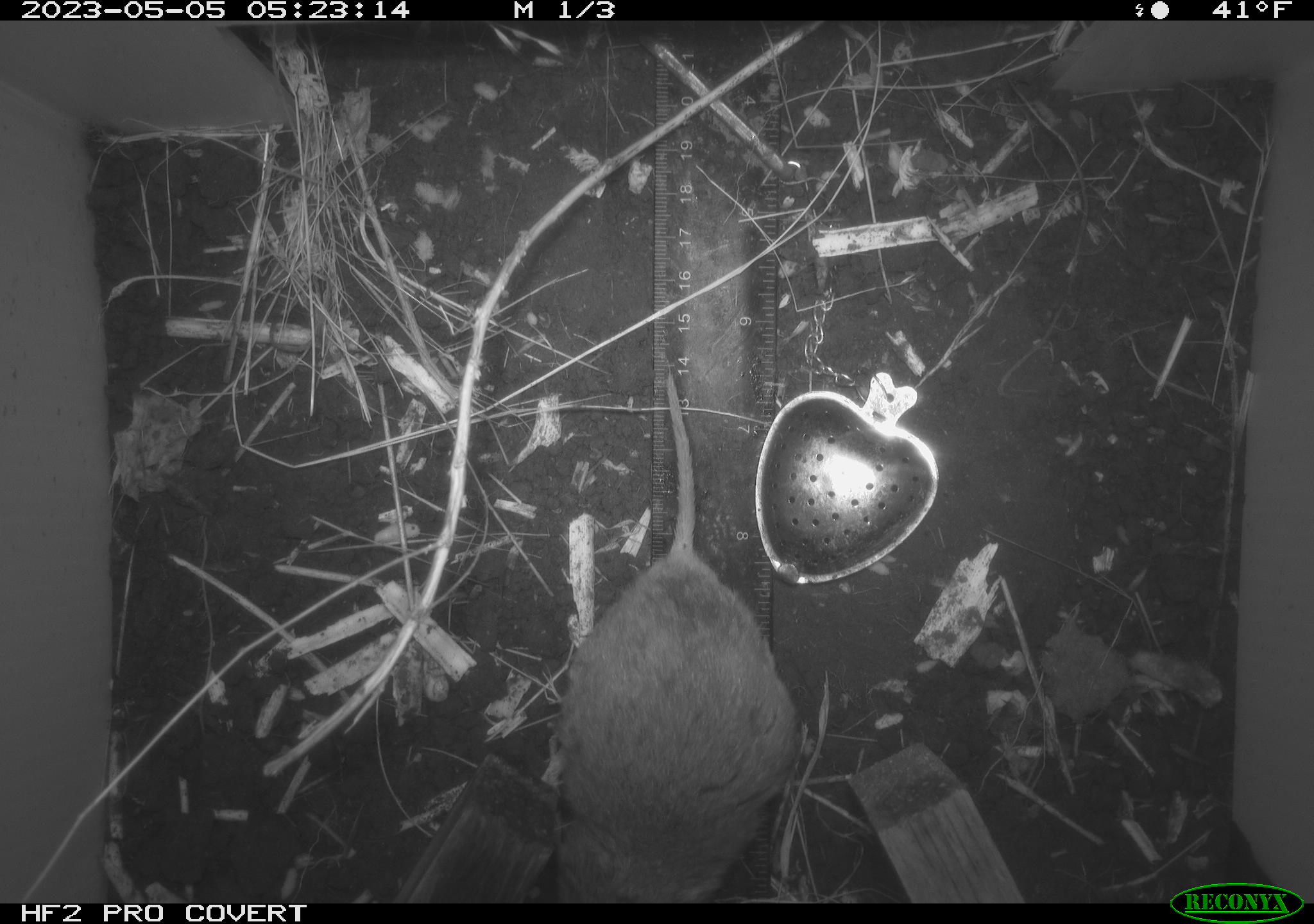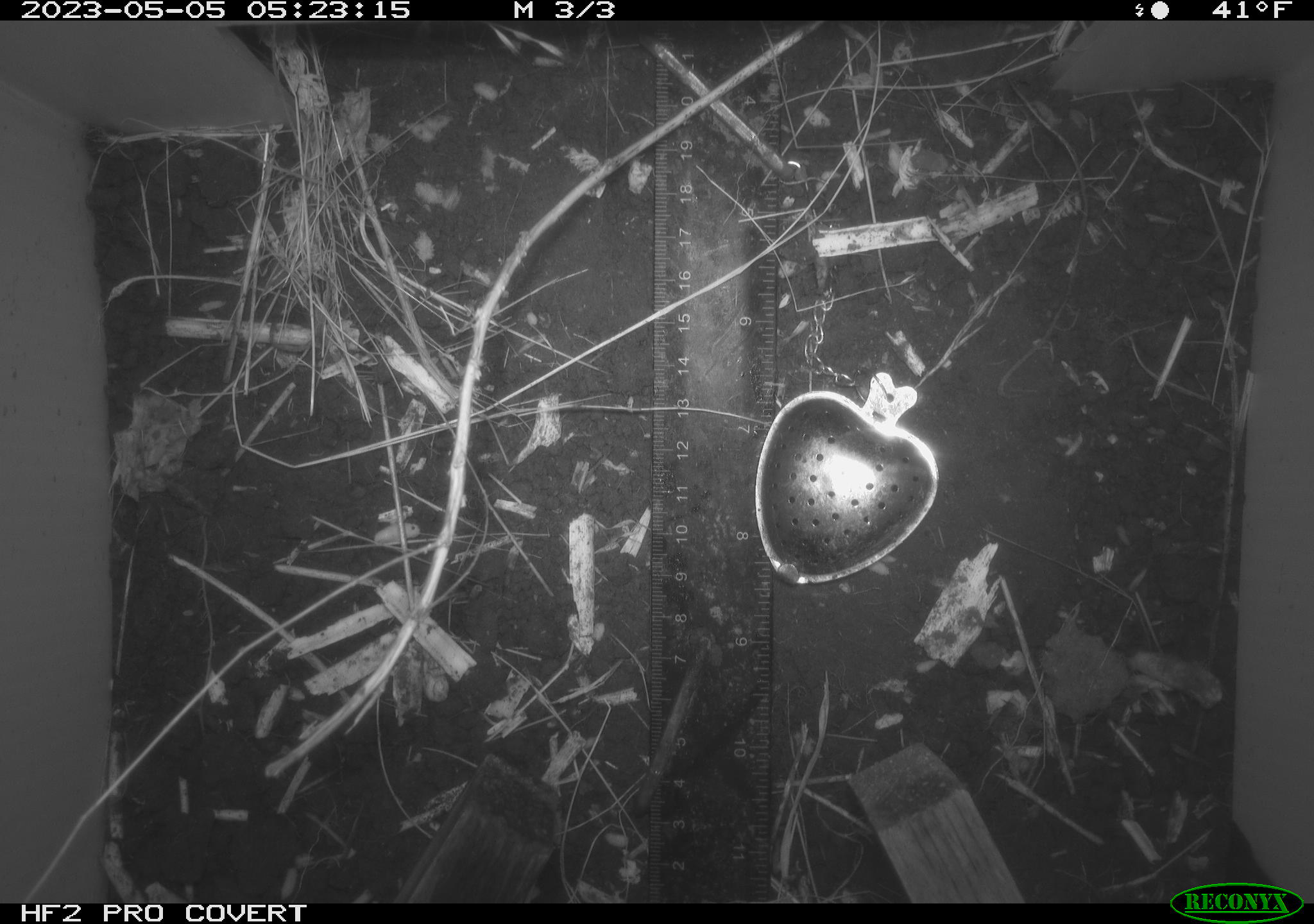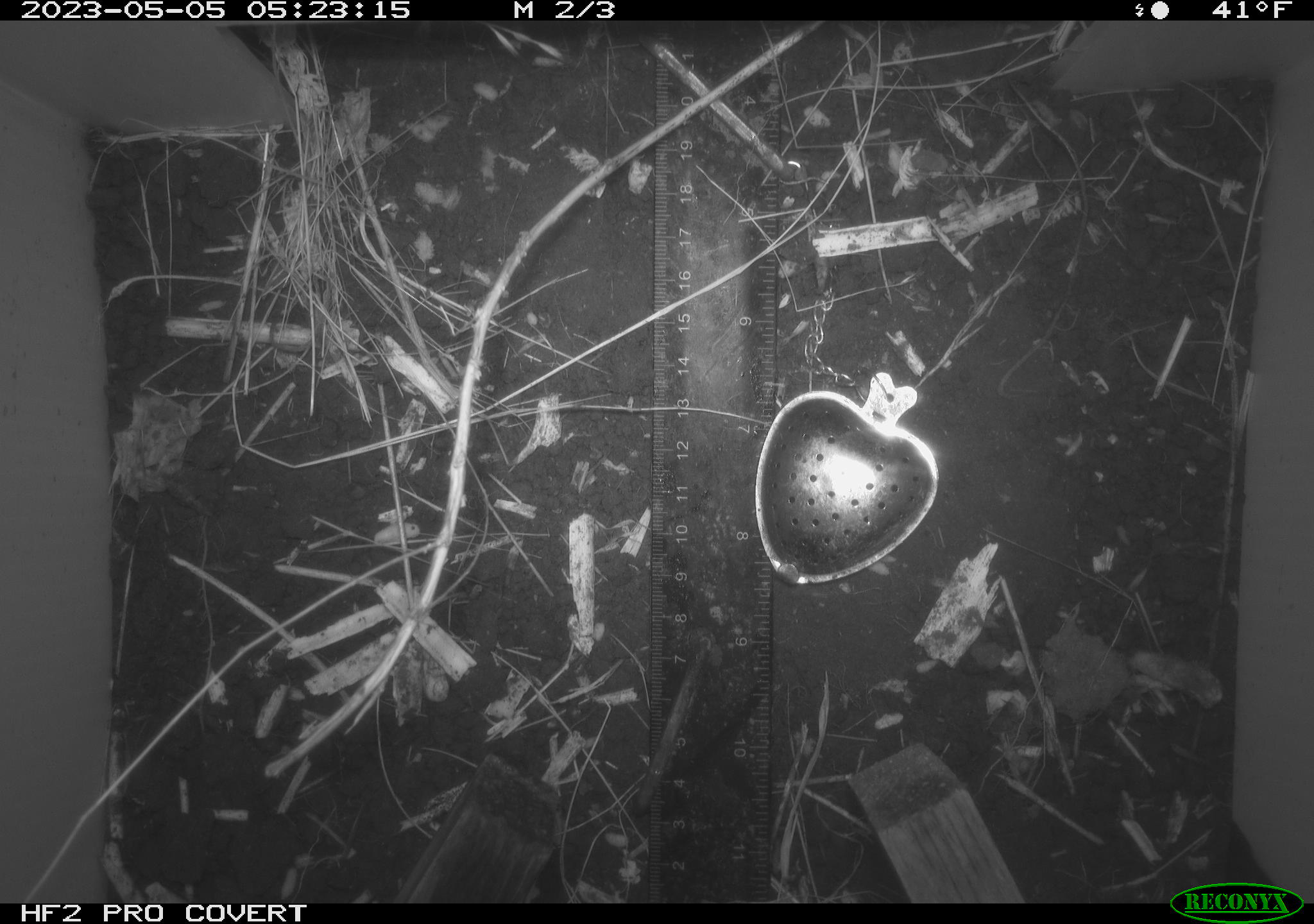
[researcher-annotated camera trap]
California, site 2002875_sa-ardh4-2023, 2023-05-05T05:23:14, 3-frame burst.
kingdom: Animalia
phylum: Chordata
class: Mammalia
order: Rodentia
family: Cricetidae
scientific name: Arvicolinae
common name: voles, lemmings, and muskrats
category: arvicolinae subfamily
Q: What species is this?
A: Arvicolinae subfamily (voles, lemmings, and muskrats) (Arvicolinae).